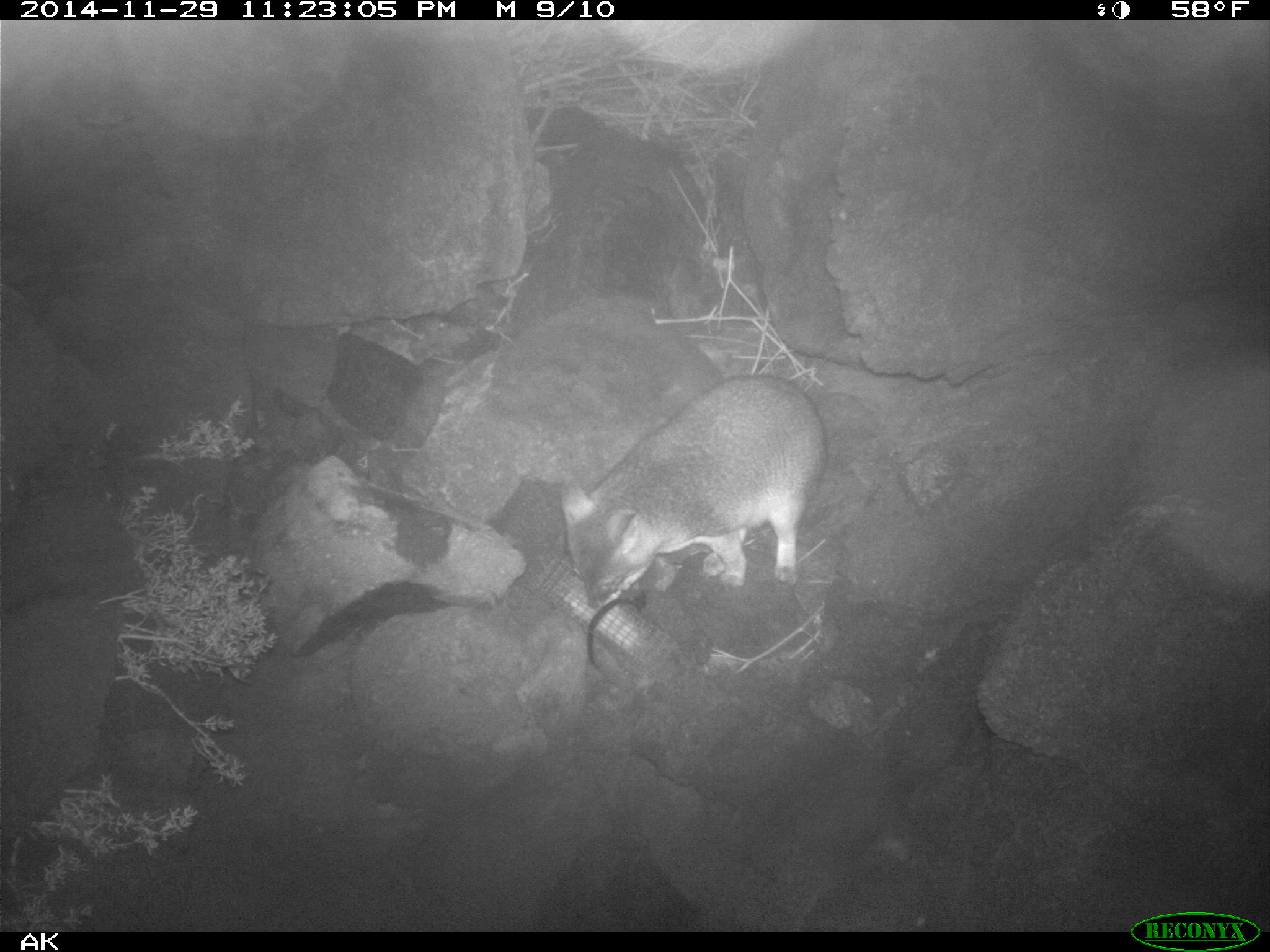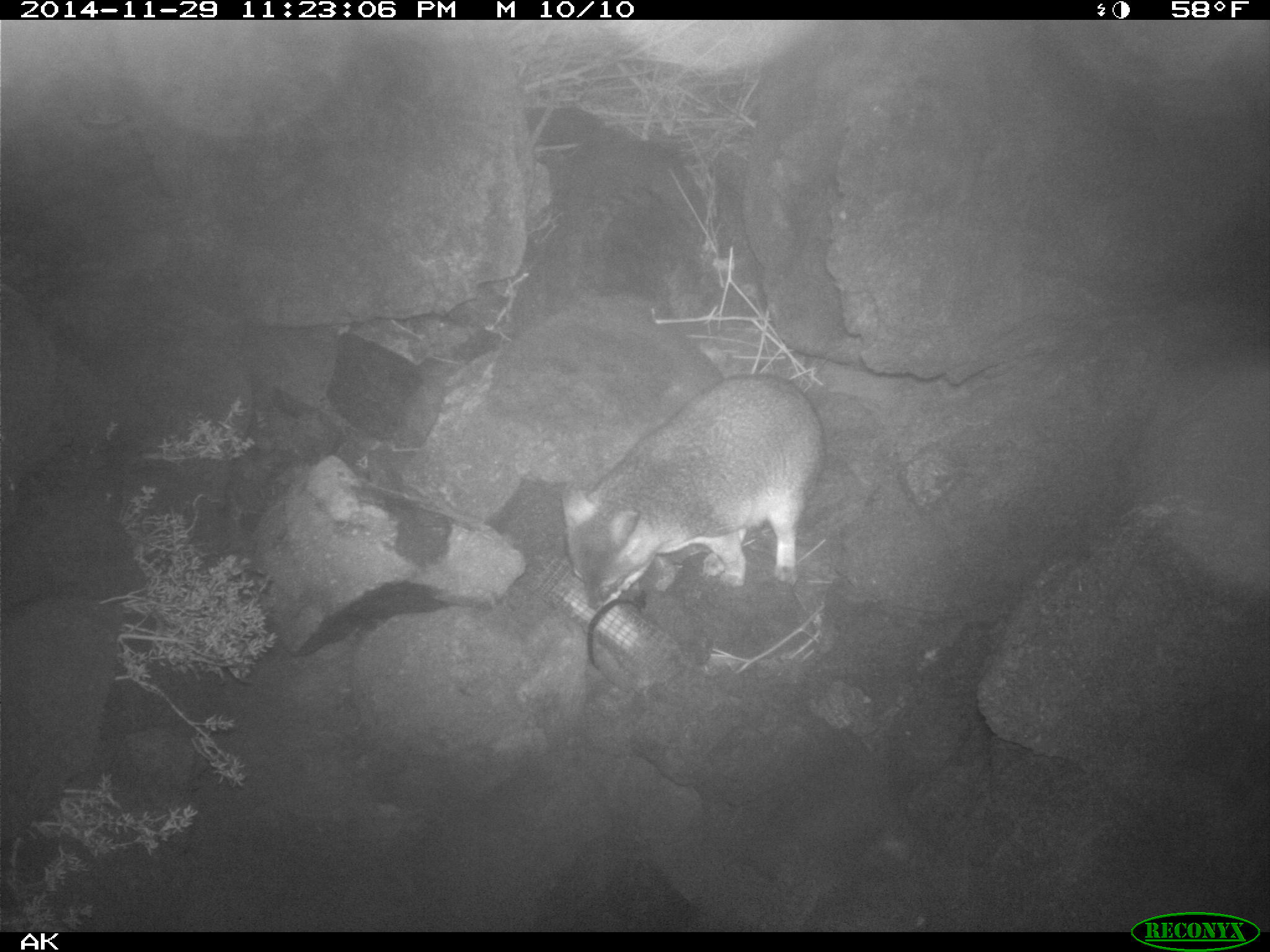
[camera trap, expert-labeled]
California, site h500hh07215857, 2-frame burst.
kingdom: Animalia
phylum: Chordata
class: Mammalia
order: Carnivora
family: Canidae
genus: Urocyon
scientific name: Urocyon littoralis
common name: island fox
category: fox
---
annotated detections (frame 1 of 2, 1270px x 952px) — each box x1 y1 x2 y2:
fox: 563 377 825 607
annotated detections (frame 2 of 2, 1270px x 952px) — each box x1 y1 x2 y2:
fox: 561 369 826 611